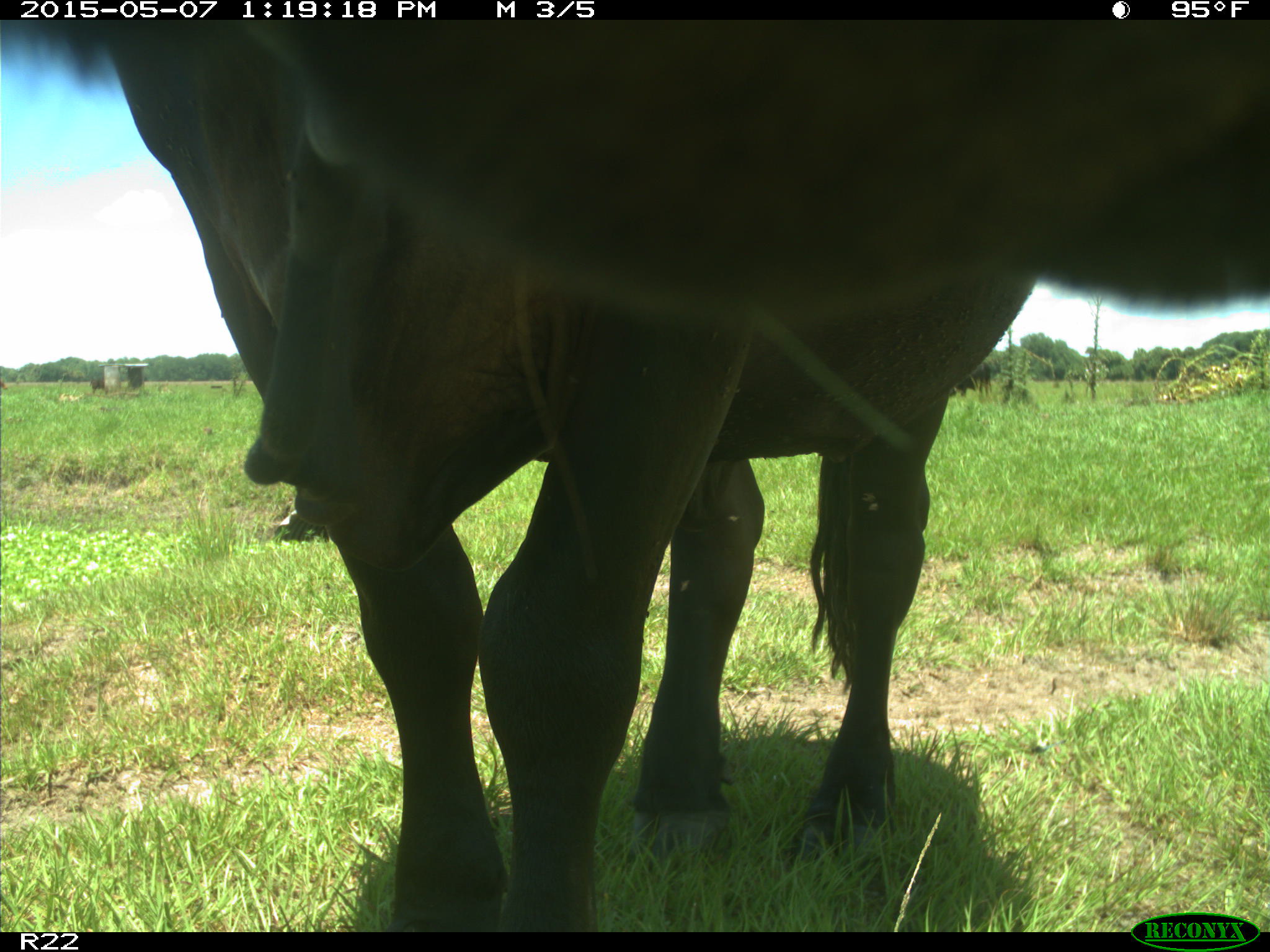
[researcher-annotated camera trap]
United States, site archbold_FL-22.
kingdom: Animalia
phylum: Chordata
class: Mammalia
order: Artiodactyla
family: Bovidae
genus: Bos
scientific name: Bos taurus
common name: domestic cow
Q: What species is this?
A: Bos taurus (domestic cow).